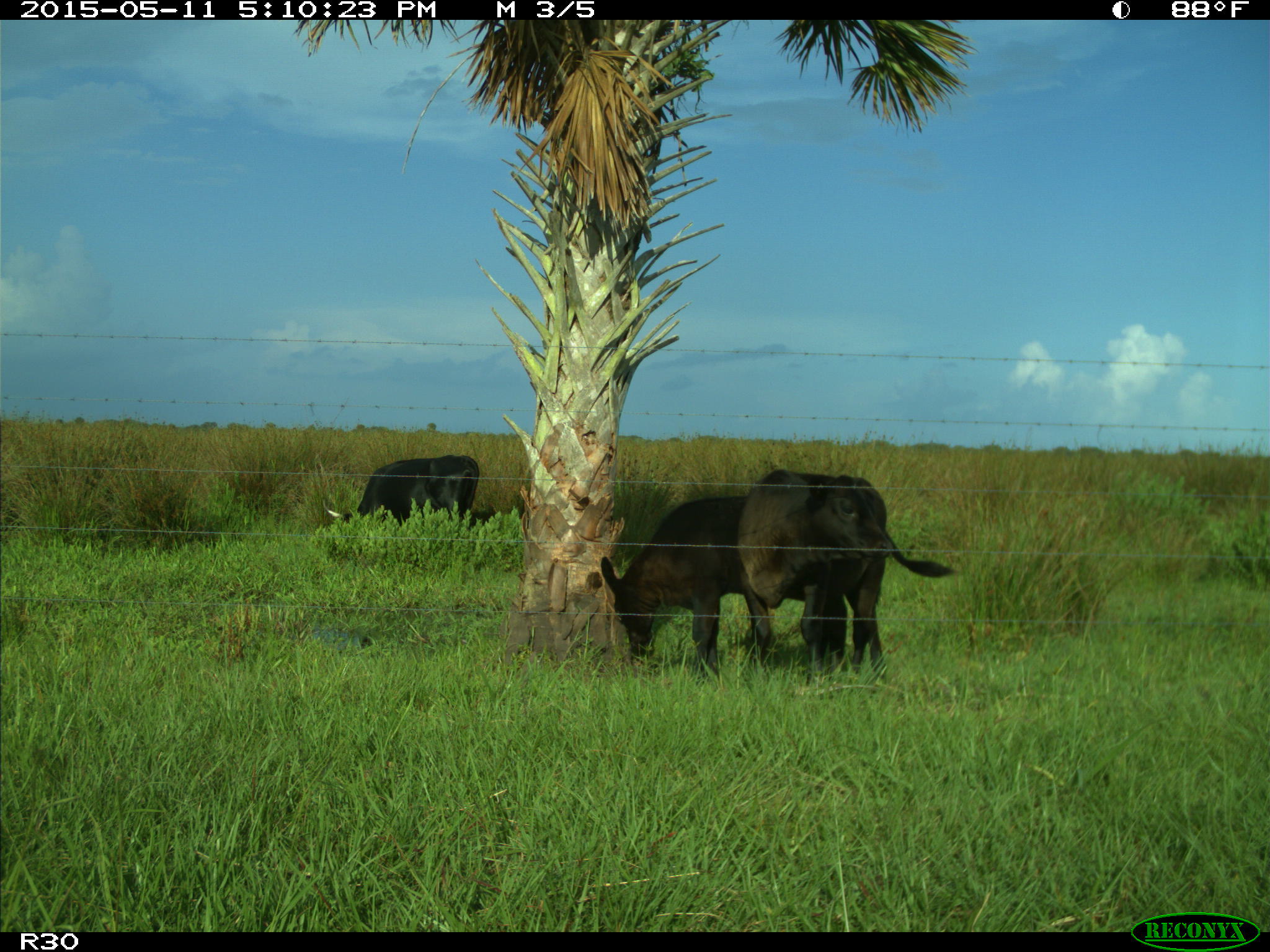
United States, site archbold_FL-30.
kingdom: Animalia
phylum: Chordata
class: Mammalia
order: Artiodactyla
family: Bovidae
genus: Bos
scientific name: Bos taurus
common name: domestic cow